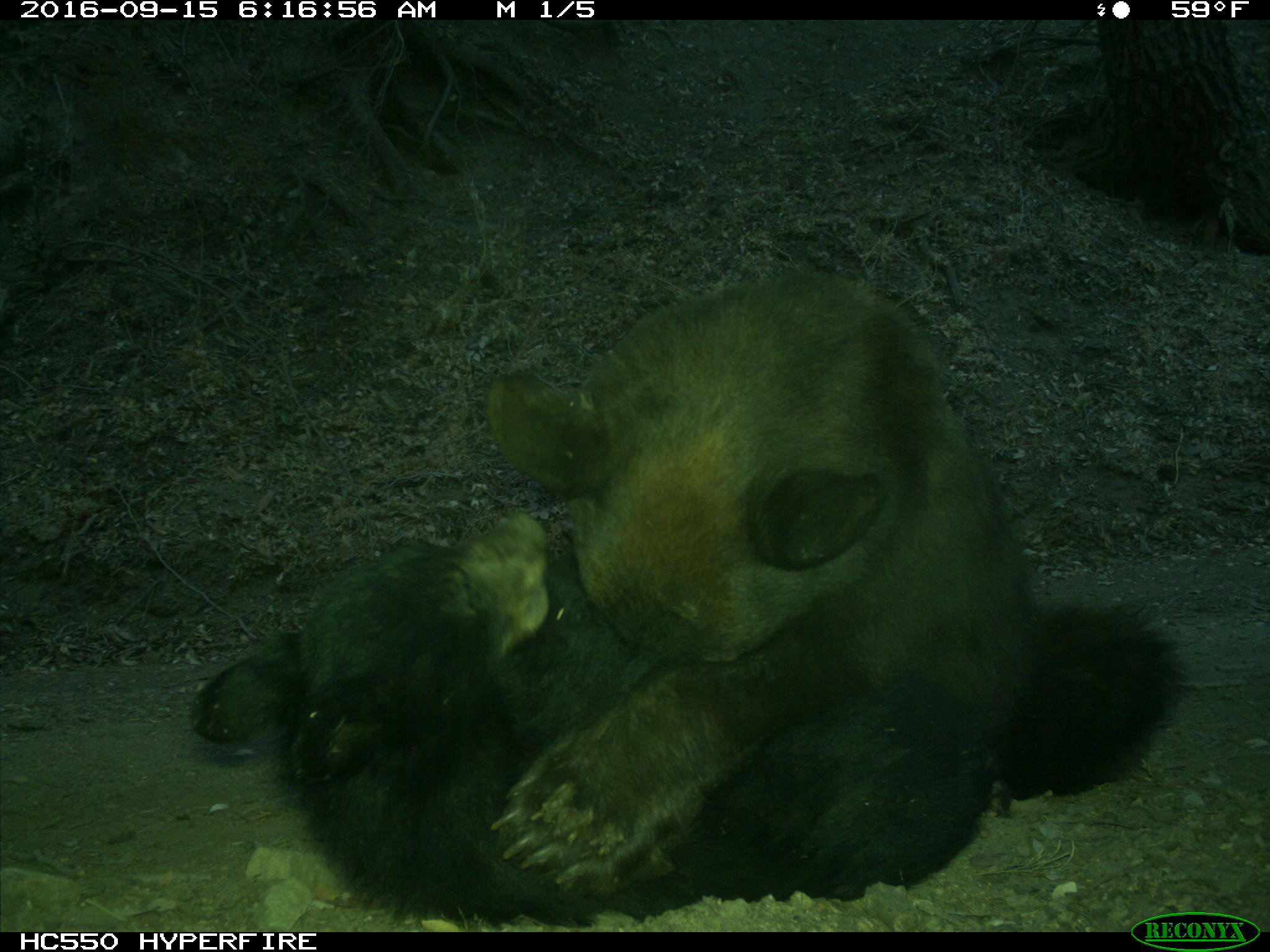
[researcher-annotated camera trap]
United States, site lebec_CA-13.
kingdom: Animalia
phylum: Chordata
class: Mammalia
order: Carnivora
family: Ursidae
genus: Ursus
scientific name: Ursus americanus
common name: american black bear